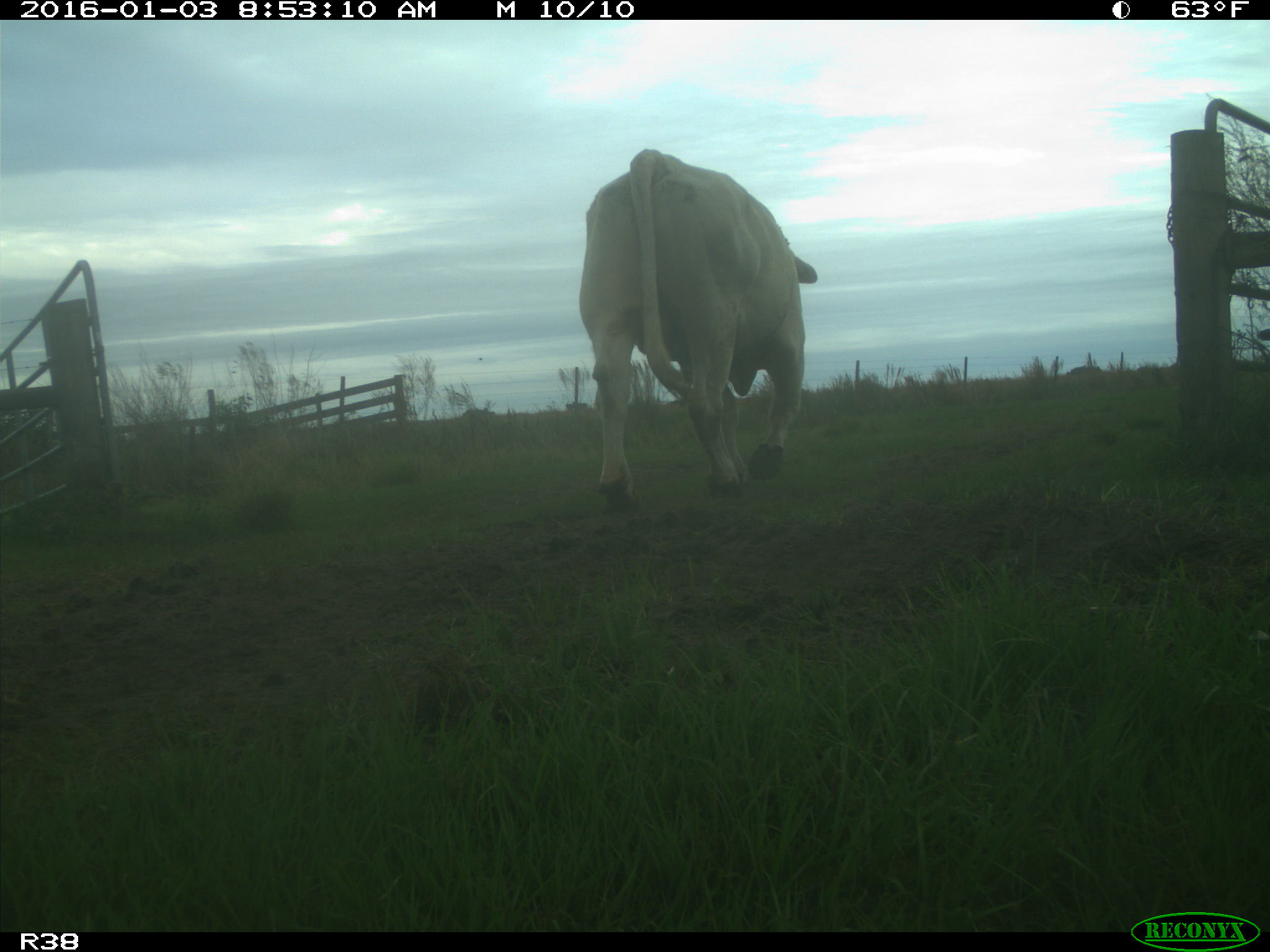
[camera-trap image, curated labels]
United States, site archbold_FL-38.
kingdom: Animalia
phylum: Chordata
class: Mammalia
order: Artiodactyla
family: Bovidae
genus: Bos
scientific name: Bos taurus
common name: domestic cow